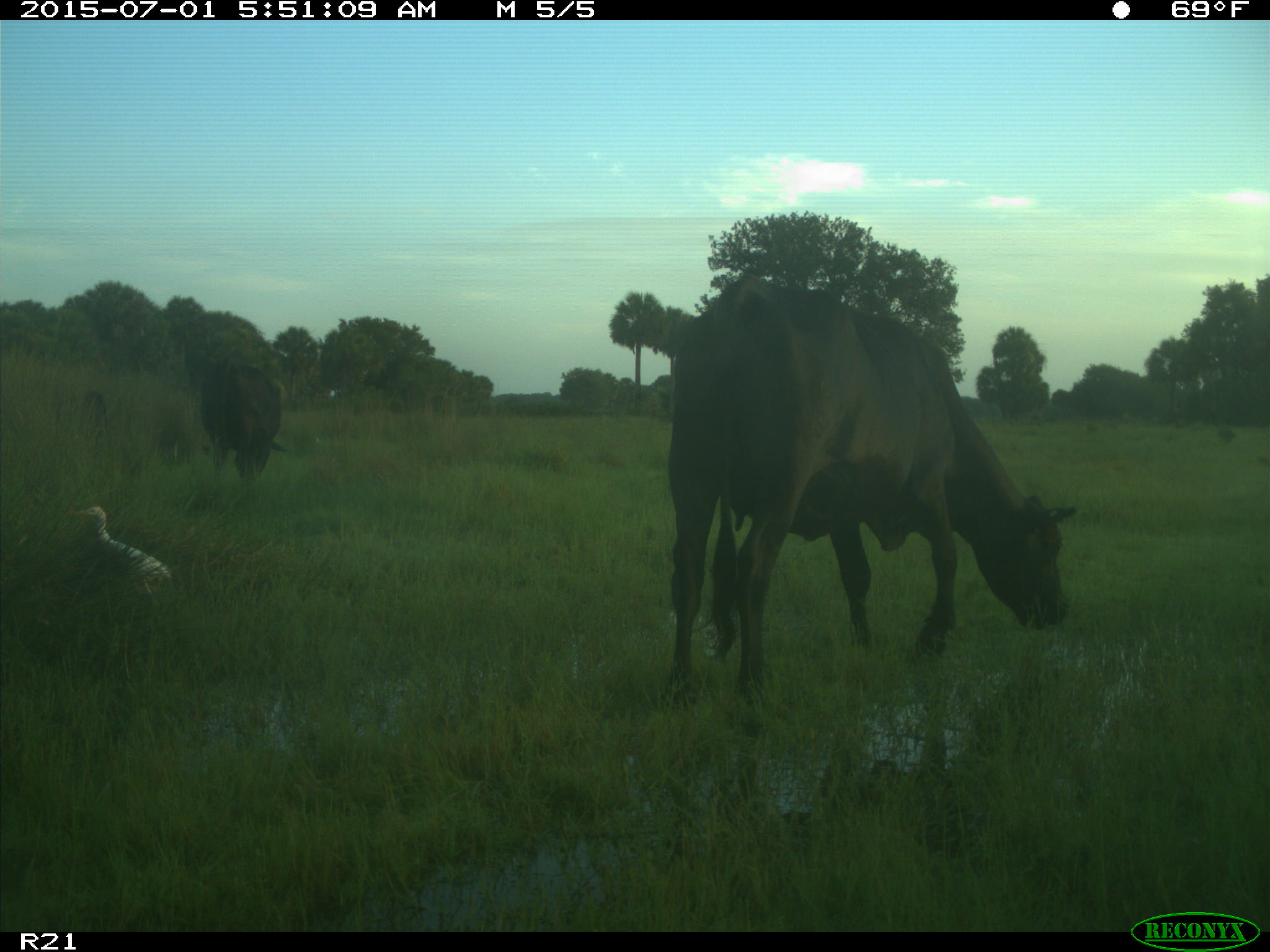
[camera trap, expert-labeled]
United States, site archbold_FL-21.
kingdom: Animalia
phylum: Chordata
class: Mammalia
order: Artiodactyla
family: Bovidae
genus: Bos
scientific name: Bos taurus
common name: domestic cow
Bos taurus (domestic cow).